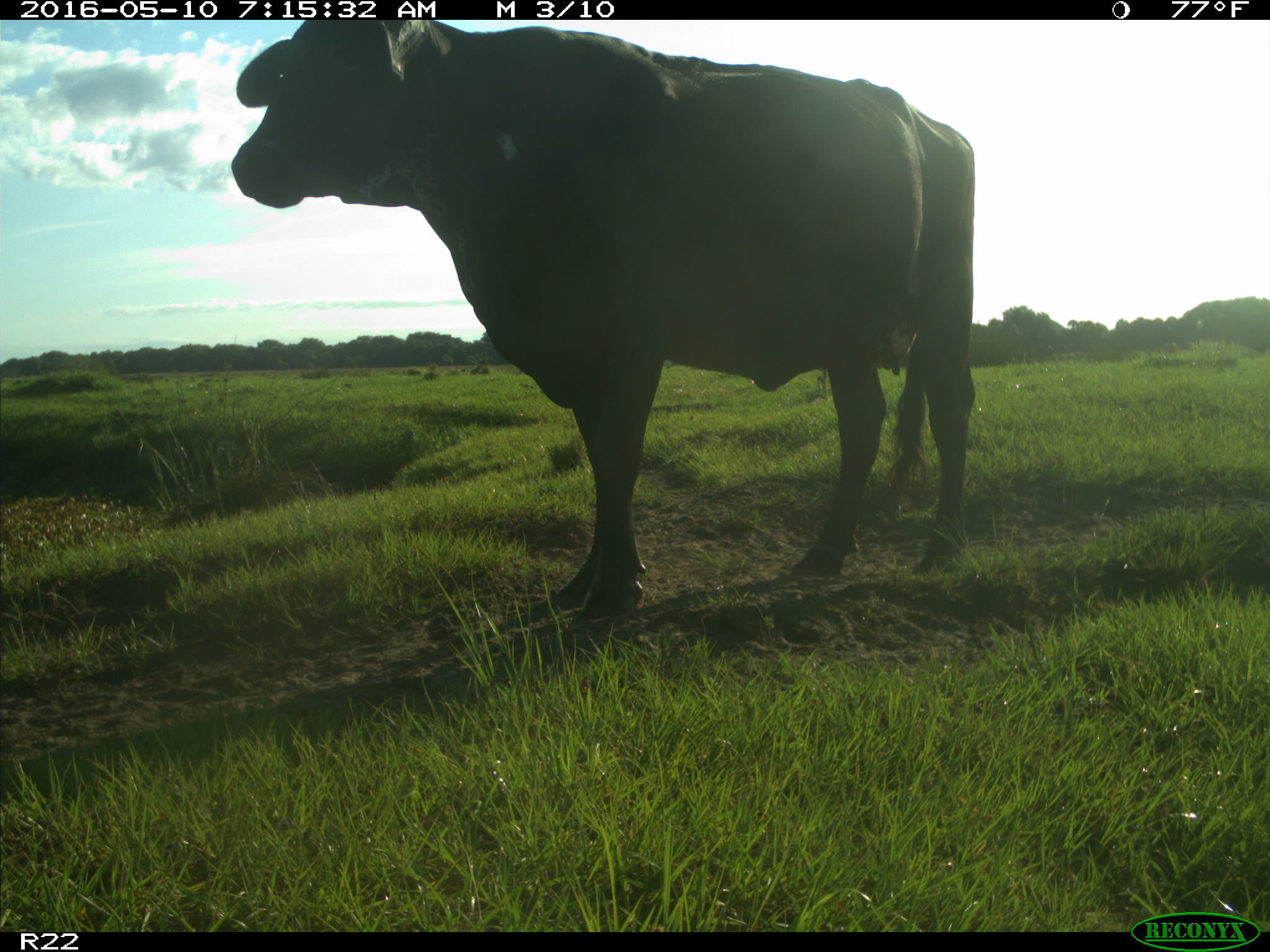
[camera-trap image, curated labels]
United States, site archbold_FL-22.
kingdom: Animalia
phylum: Chordata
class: Mammalia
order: Artiodactyla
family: Bovidae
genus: Bos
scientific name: Bos taurus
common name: domestic cow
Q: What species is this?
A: Bos taurus (domestic cow).